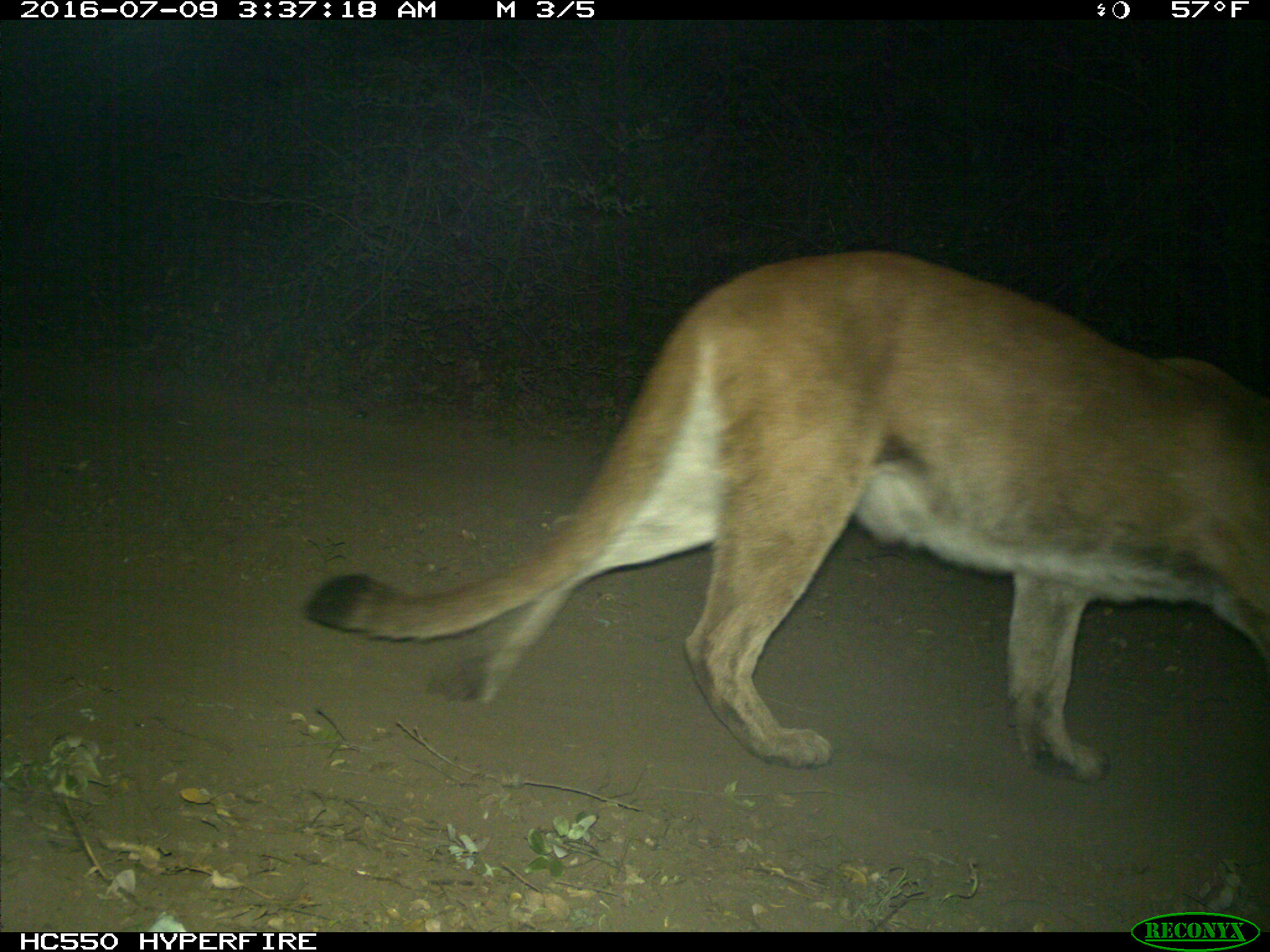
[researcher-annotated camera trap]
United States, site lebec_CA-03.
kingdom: Animalia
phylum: Chordata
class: Mammalia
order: Carnivora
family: Felidae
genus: Puma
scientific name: Puma concolor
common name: mountain lion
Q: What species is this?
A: Puma concolor (mountain lion).